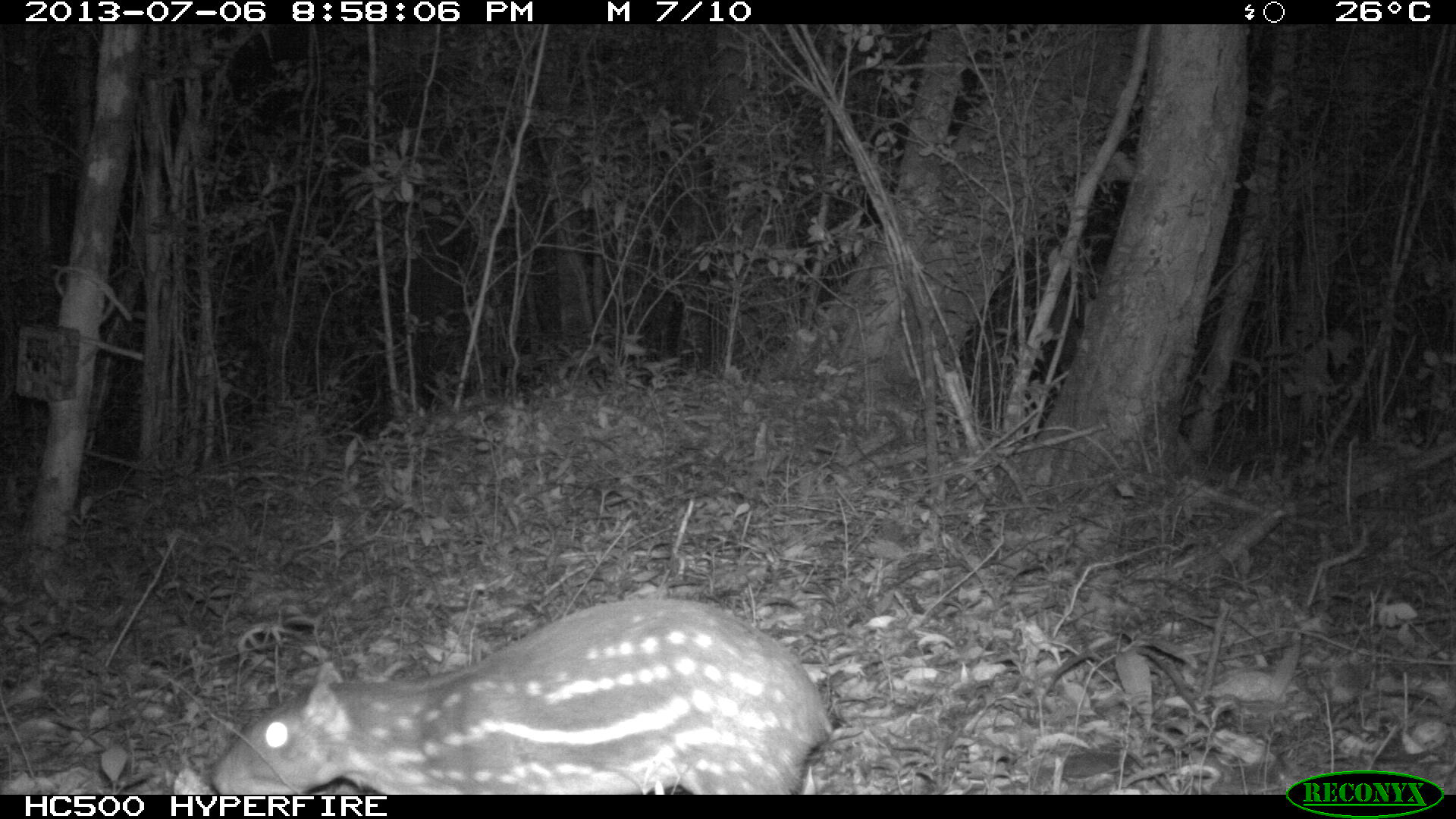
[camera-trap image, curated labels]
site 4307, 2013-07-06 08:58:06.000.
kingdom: Animalia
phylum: Chordata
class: Mammalia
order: Rodentia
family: Cuniculidae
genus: Cuniculus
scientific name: Cuniculus paca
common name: lowland paca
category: agouti paca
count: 1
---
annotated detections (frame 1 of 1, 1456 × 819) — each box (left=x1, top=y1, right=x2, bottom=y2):
agouti paca: (left=206, top=596, right=841, bottom=795)